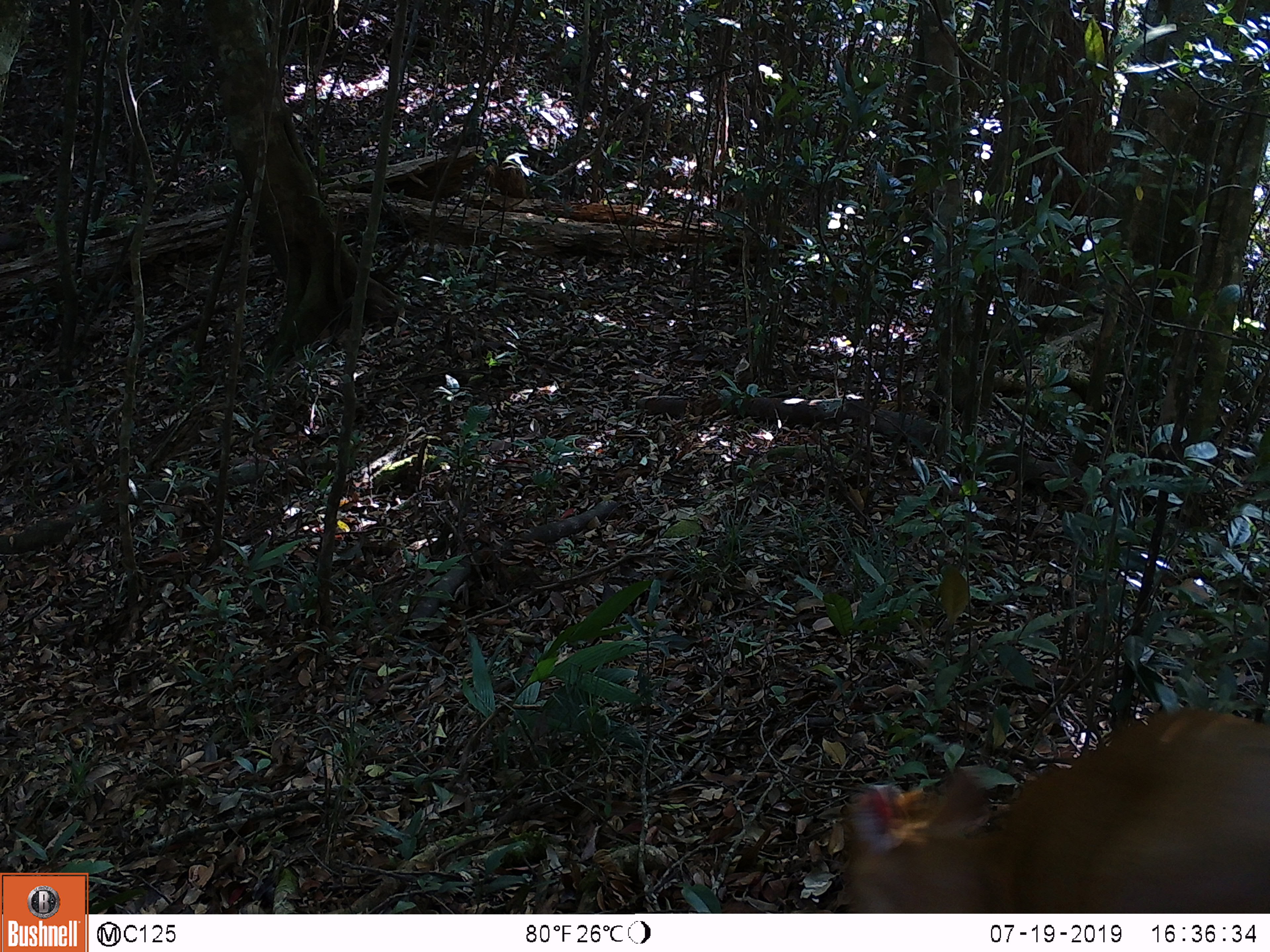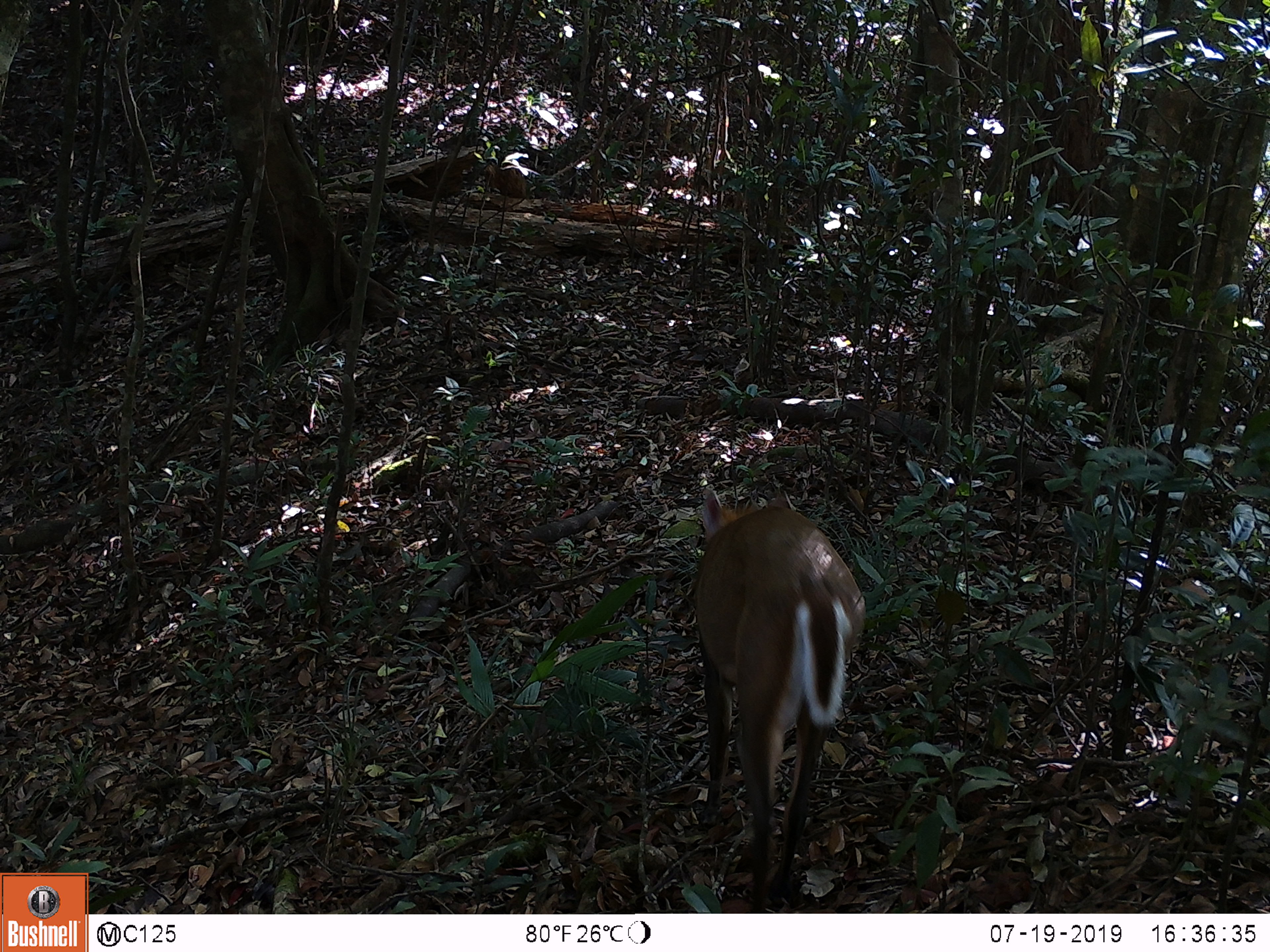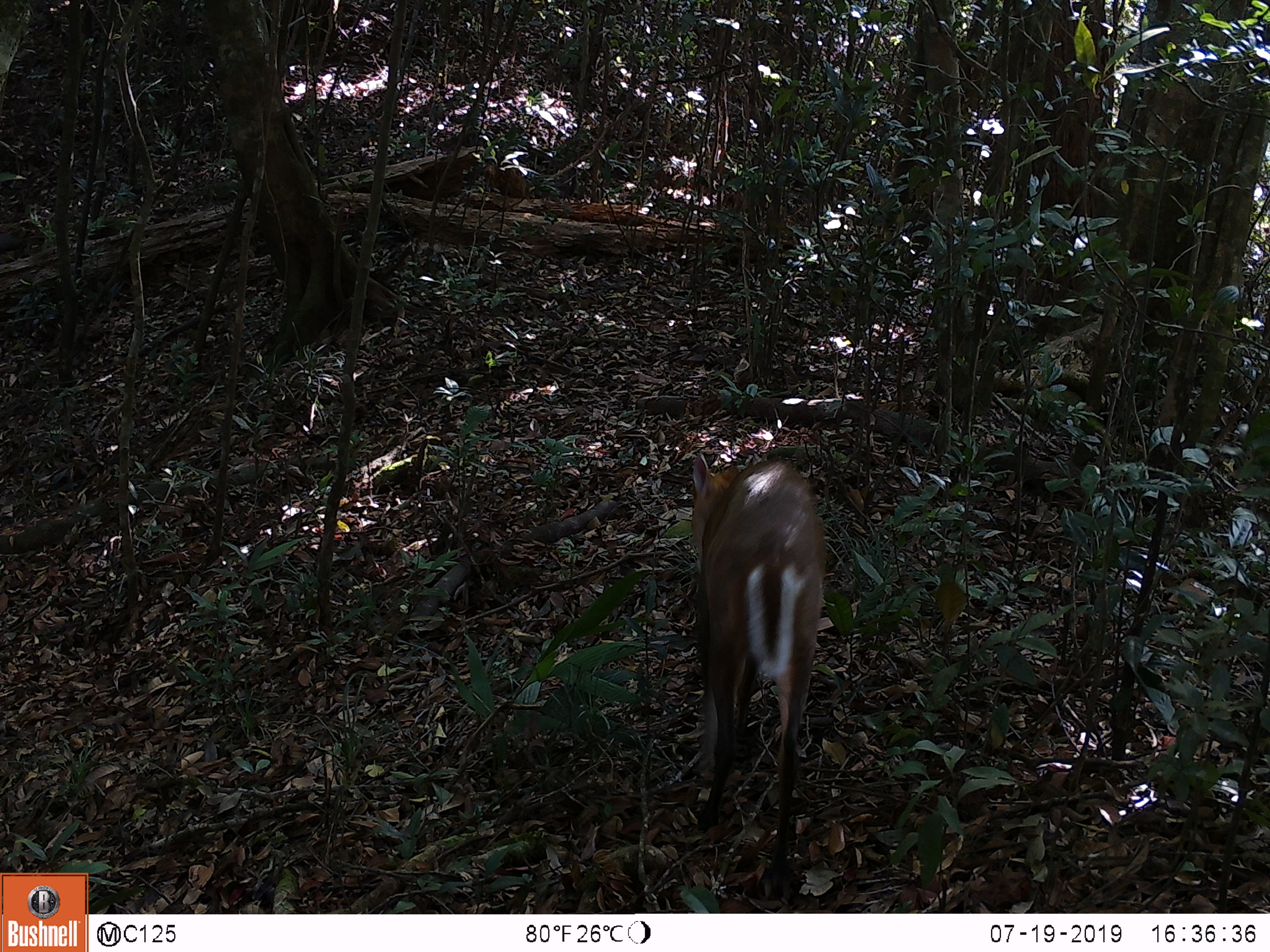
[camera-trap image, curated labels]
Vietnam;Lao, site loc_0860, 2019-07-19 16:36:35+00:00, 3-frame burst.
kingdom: Animalia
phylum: Chordata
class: Mammalia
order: Artiodactyla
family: Cervidae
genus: Muntiacus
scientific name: Muntiacus rooseveltorum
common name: roosevelt's muntjac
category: roosevelts muntjac group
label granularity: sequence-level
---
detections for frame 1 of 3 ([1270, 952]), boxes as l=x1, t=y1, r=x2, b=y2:
roosevelts muntjac group: l=839, t=704, r=1270, b=913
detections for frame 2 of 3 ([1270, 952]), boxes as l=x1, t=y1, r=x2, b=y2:
roosevelts muntjac group: l=692, t=486, r=866, b=913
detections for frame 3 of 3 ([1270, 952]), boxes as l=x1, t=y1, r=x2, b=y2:
roosevelts muntjac group: l=688, t=452, r=827, b=900